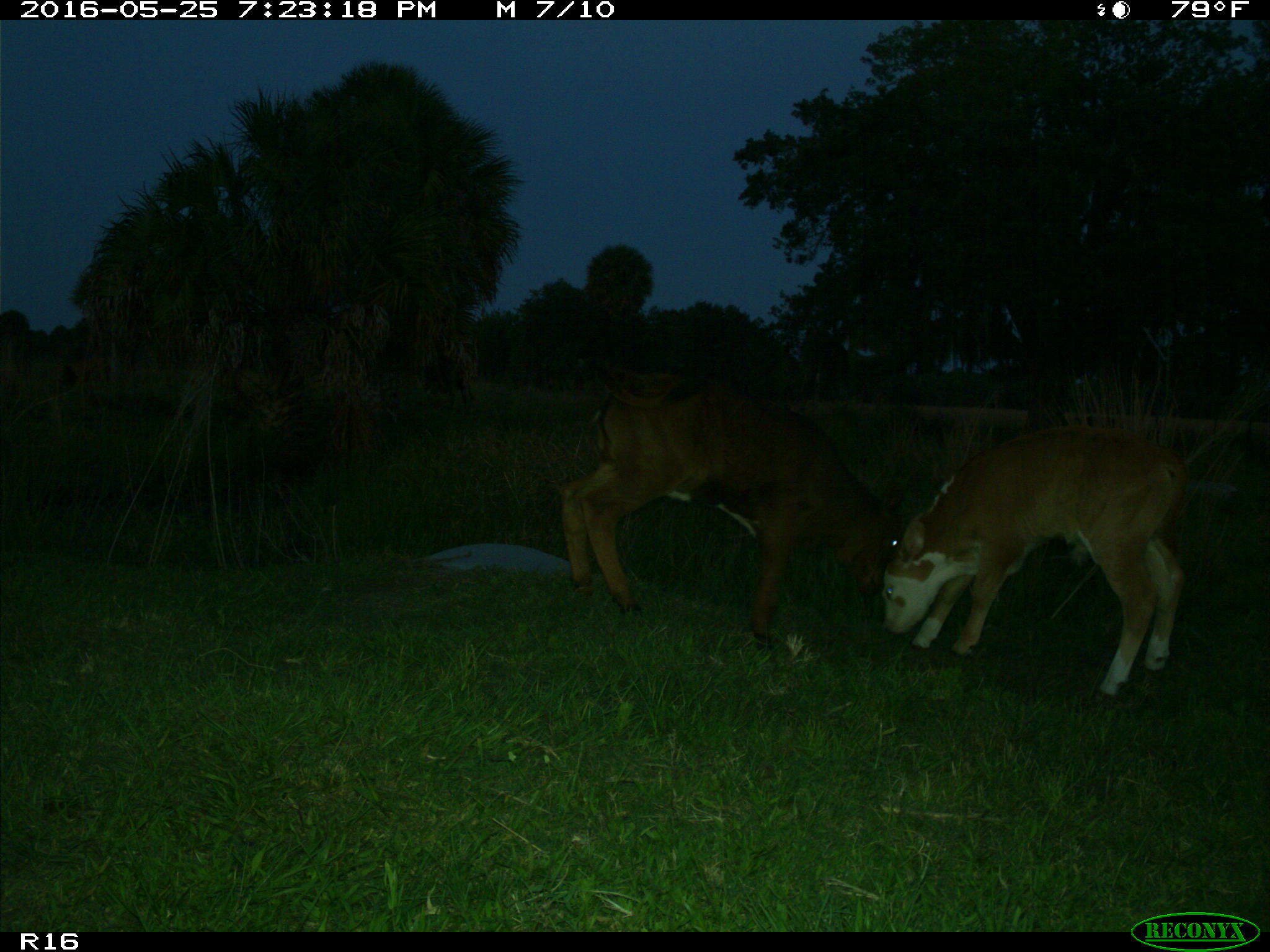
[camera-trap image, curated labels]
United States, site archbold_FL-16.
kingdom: Animalia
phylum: Chordata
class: Mammalia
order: Artiodactyla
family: Bovidae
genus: Bos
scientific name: Bos taurus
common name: domestic cow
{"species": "Bos taurus (domestic cow)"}